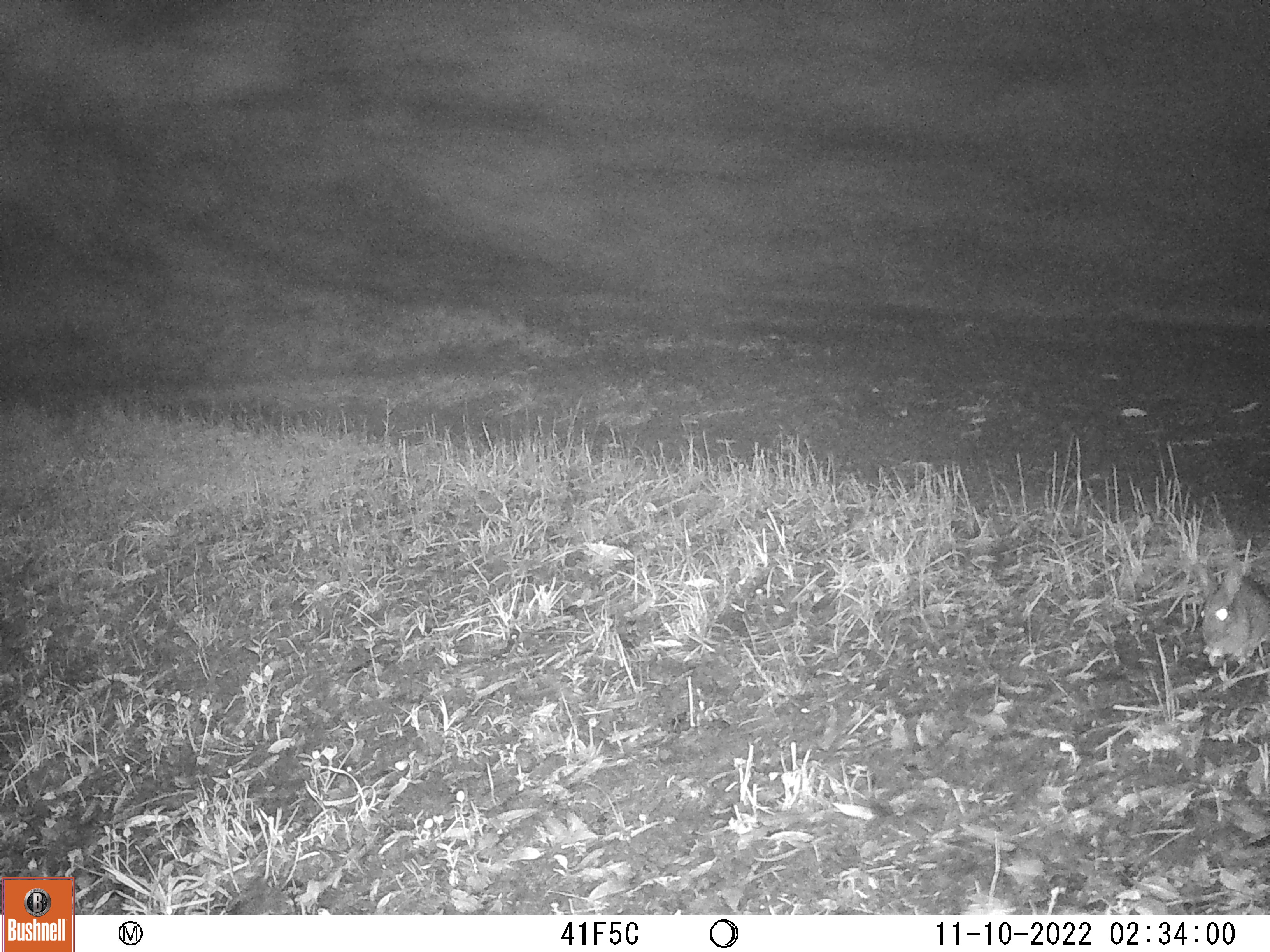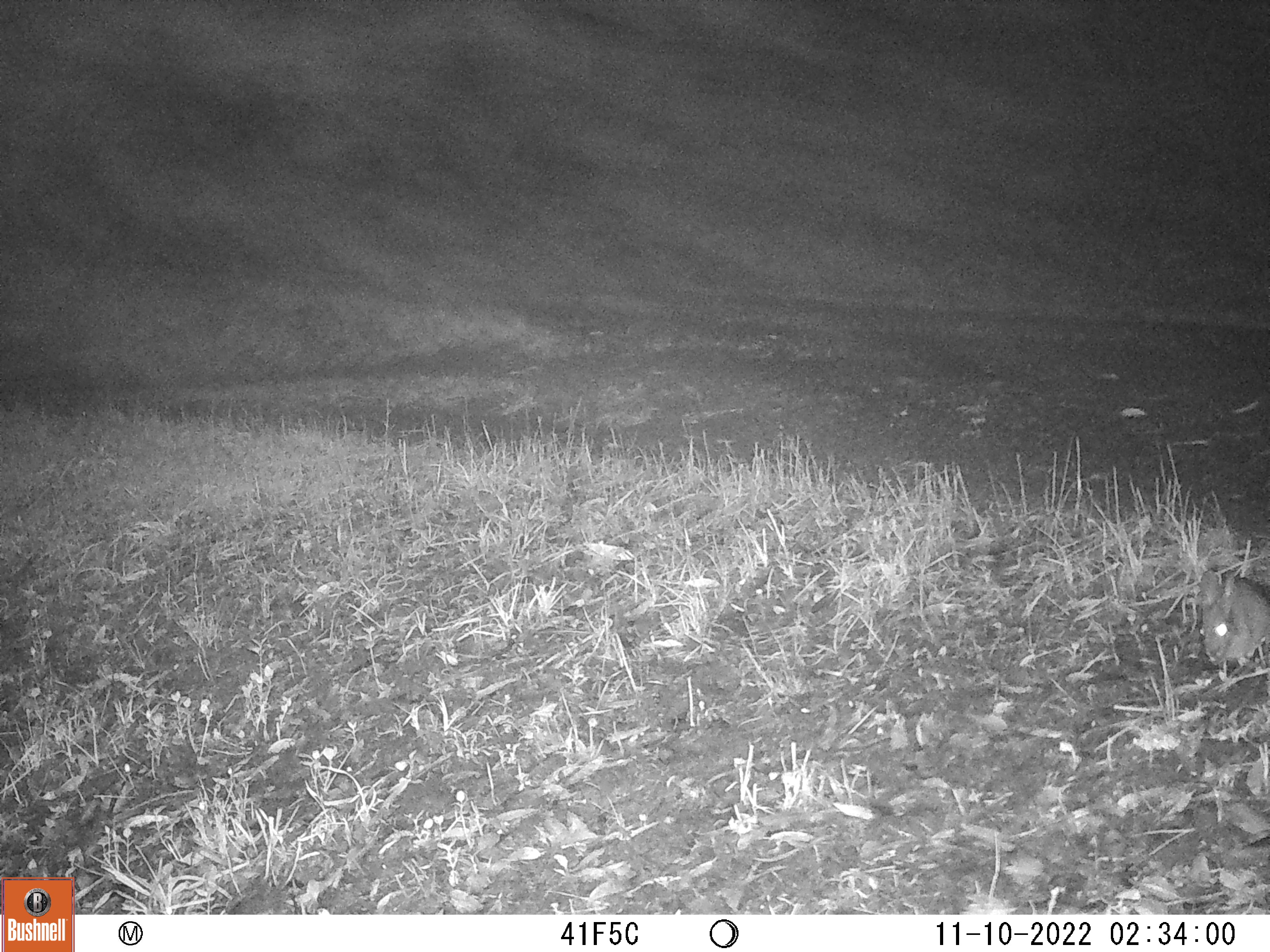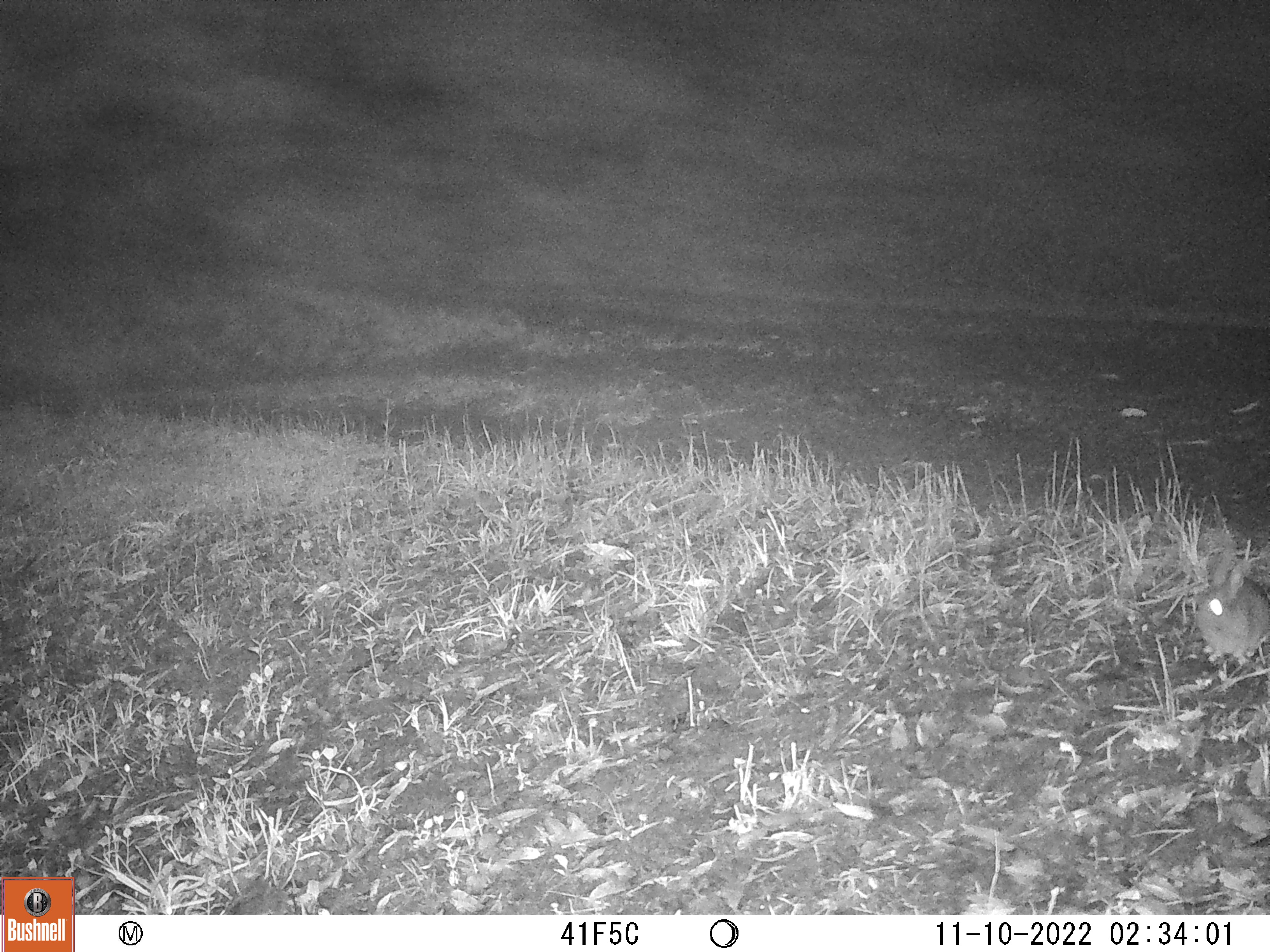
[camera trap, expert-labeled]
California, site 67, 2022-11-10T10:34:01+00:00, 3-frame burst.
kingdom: Animalia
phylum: Chordata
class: Mammalia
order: Lagomorpha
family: Leporidae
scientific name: Leporidae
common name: rabbit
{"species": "rabbit (Leporidae)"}